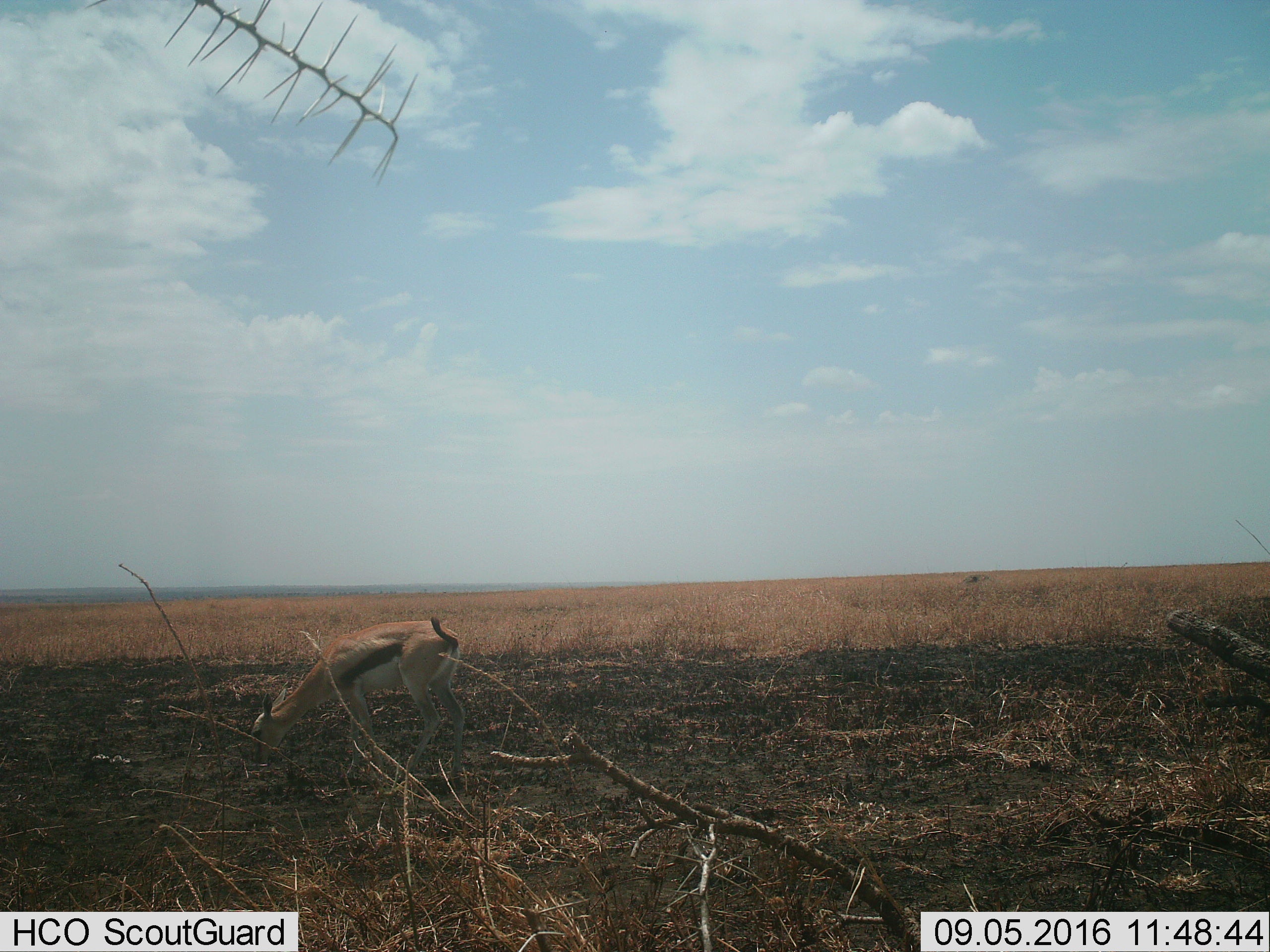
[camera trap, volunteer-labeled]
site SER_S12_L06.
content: unidentified animal